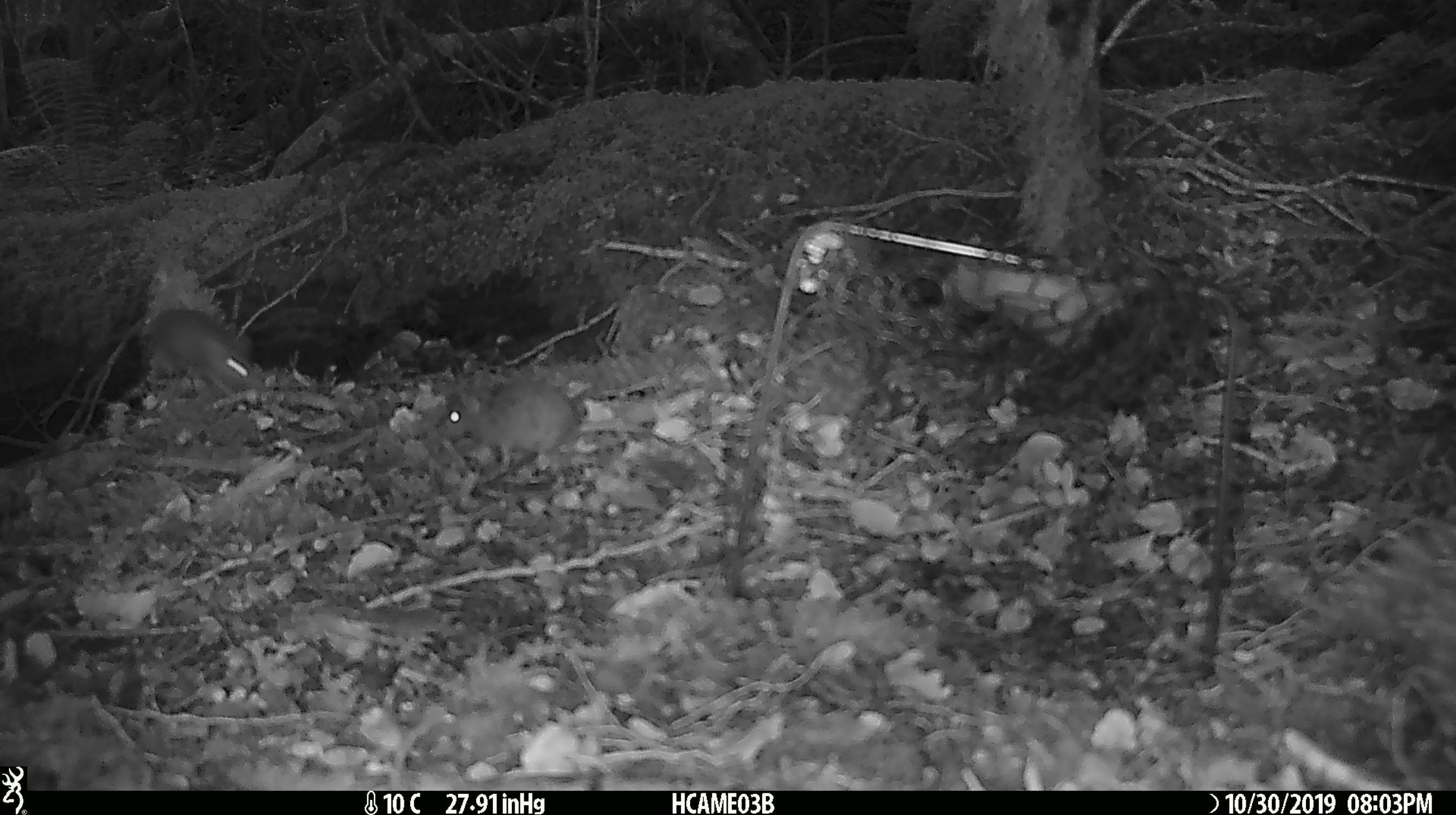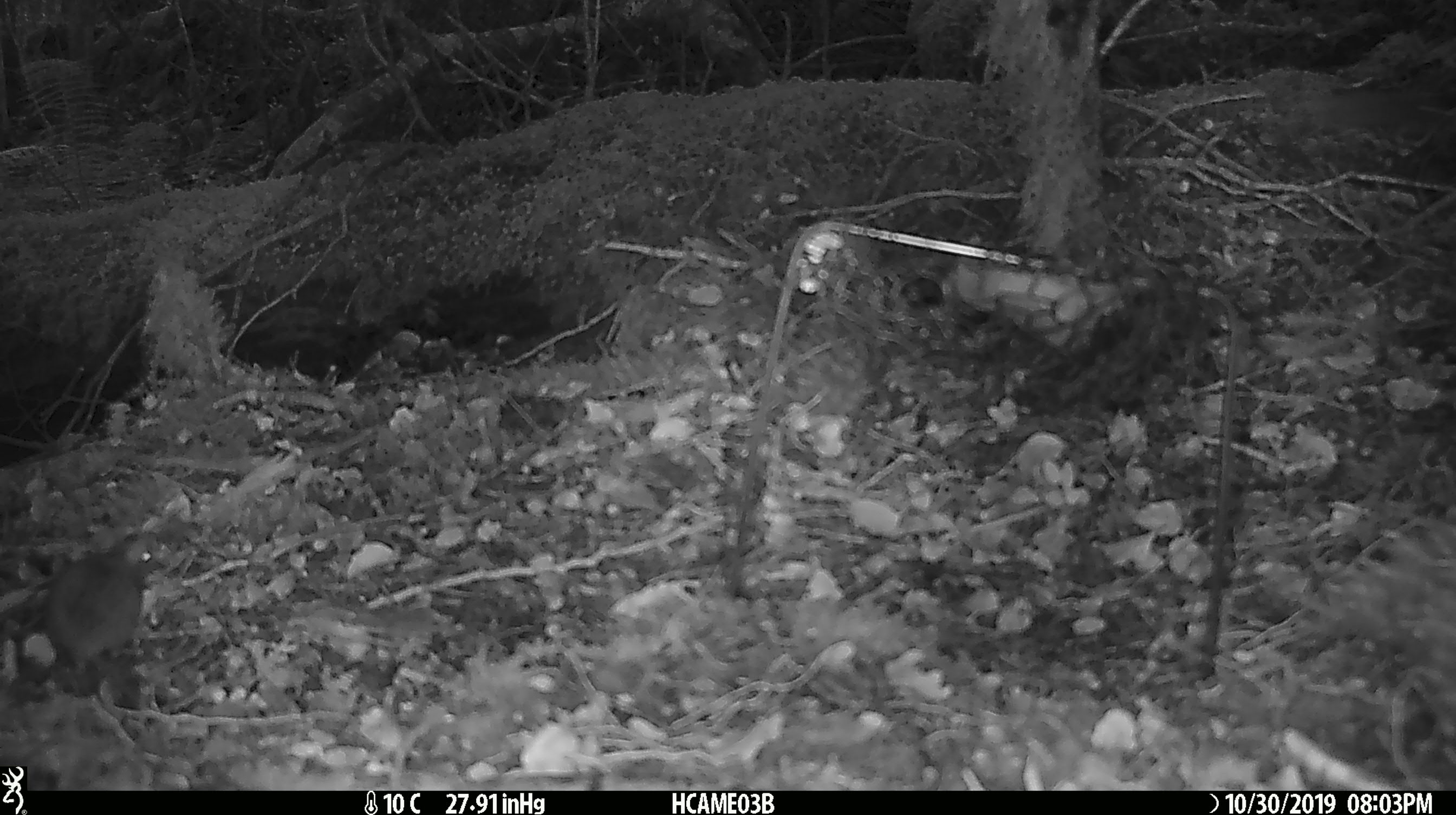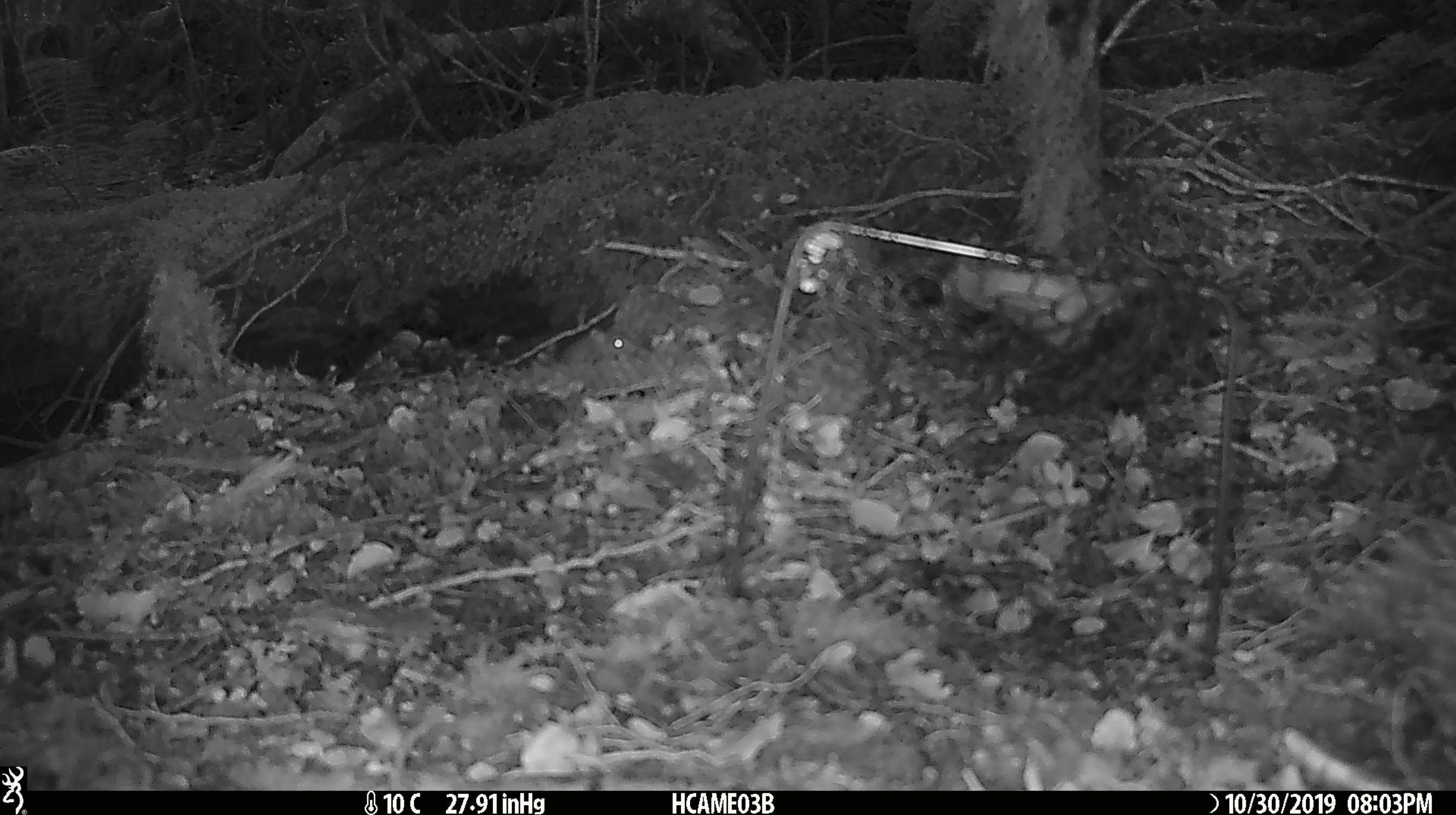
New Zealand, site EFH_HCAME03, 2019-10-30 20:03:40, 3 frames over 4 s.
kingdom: Animalia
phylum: Chordata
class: Mammalia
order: Rodentia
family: Muridae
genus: Mus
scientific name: Mus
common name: mouse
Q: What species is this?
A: Mouse (Mus).